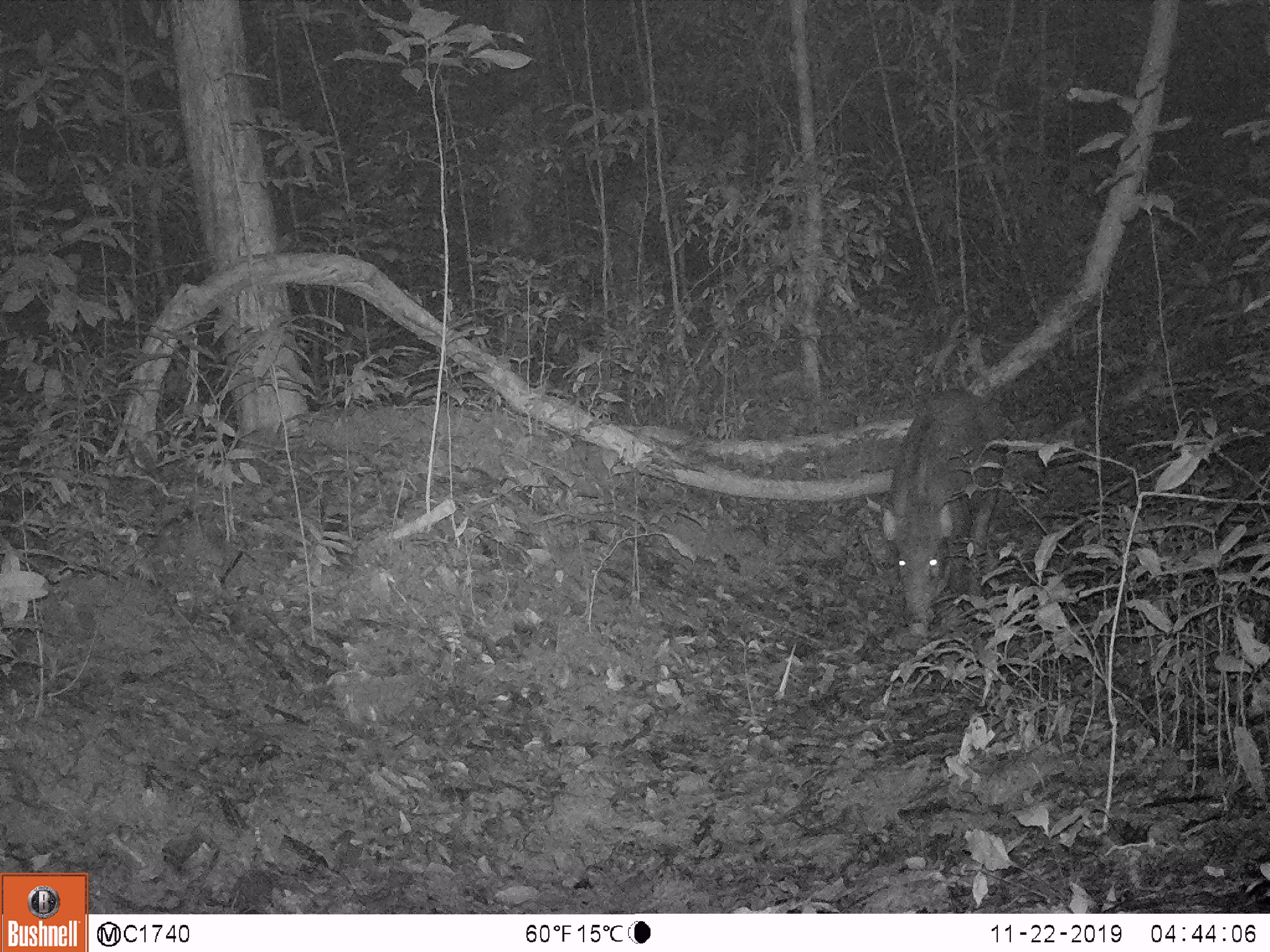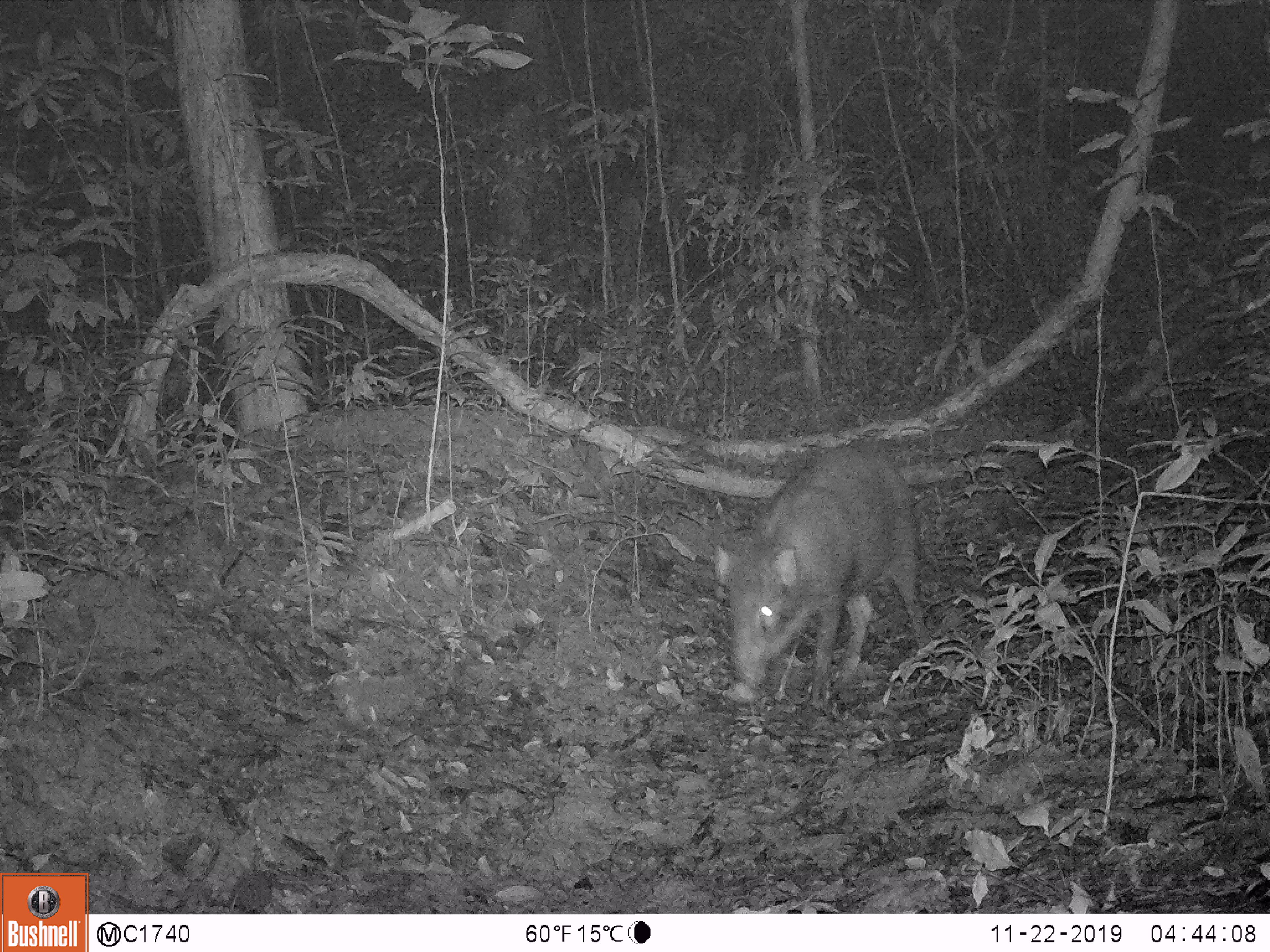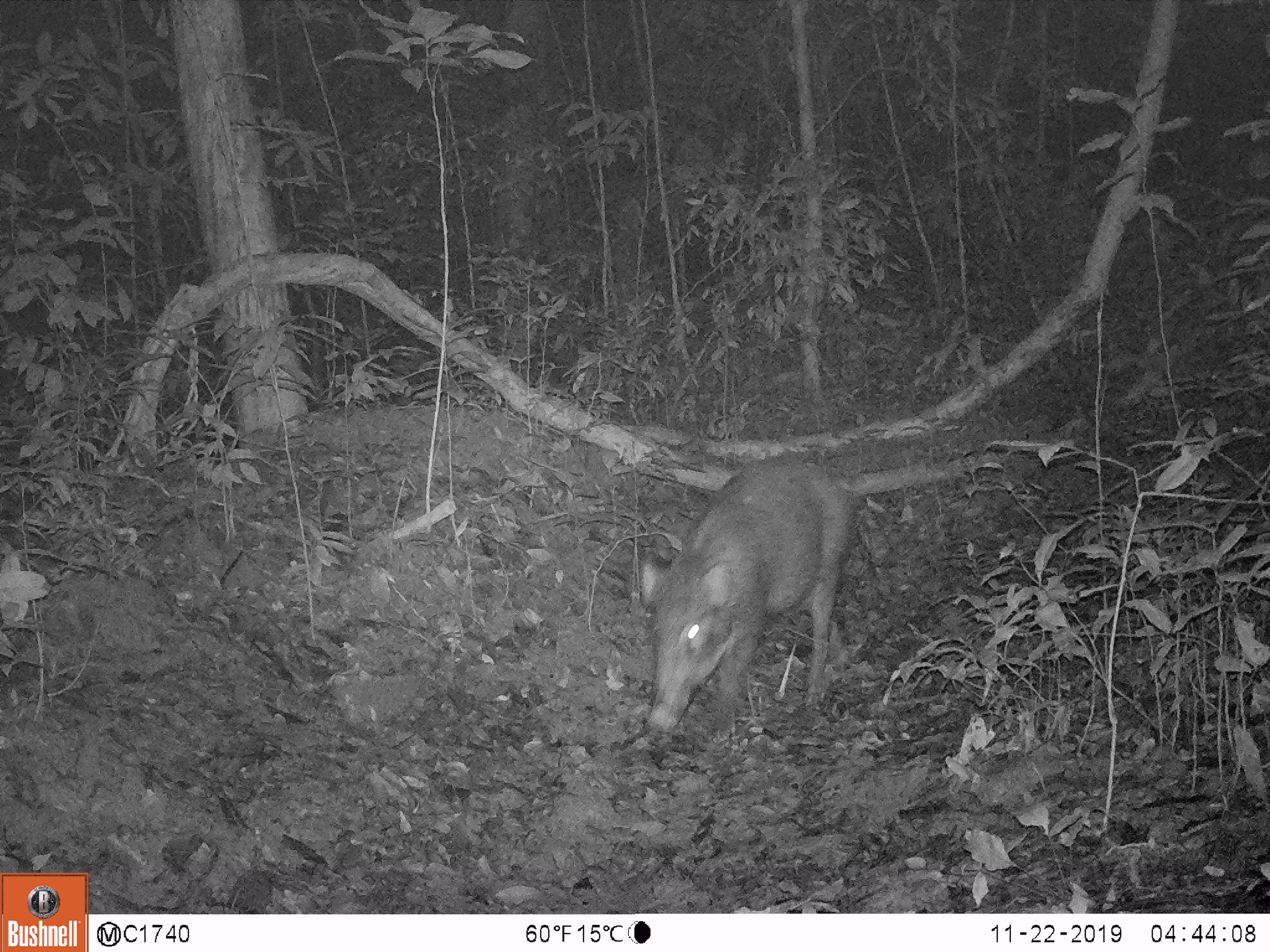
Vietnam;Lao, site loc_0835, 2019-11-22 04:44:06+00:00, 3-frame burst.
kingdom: Animalia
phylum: Chordata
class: Mammalia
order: Artiodactyla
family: Suidae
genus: Sus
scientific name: Sus scrofa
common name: eurasian wild pig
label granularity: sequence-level